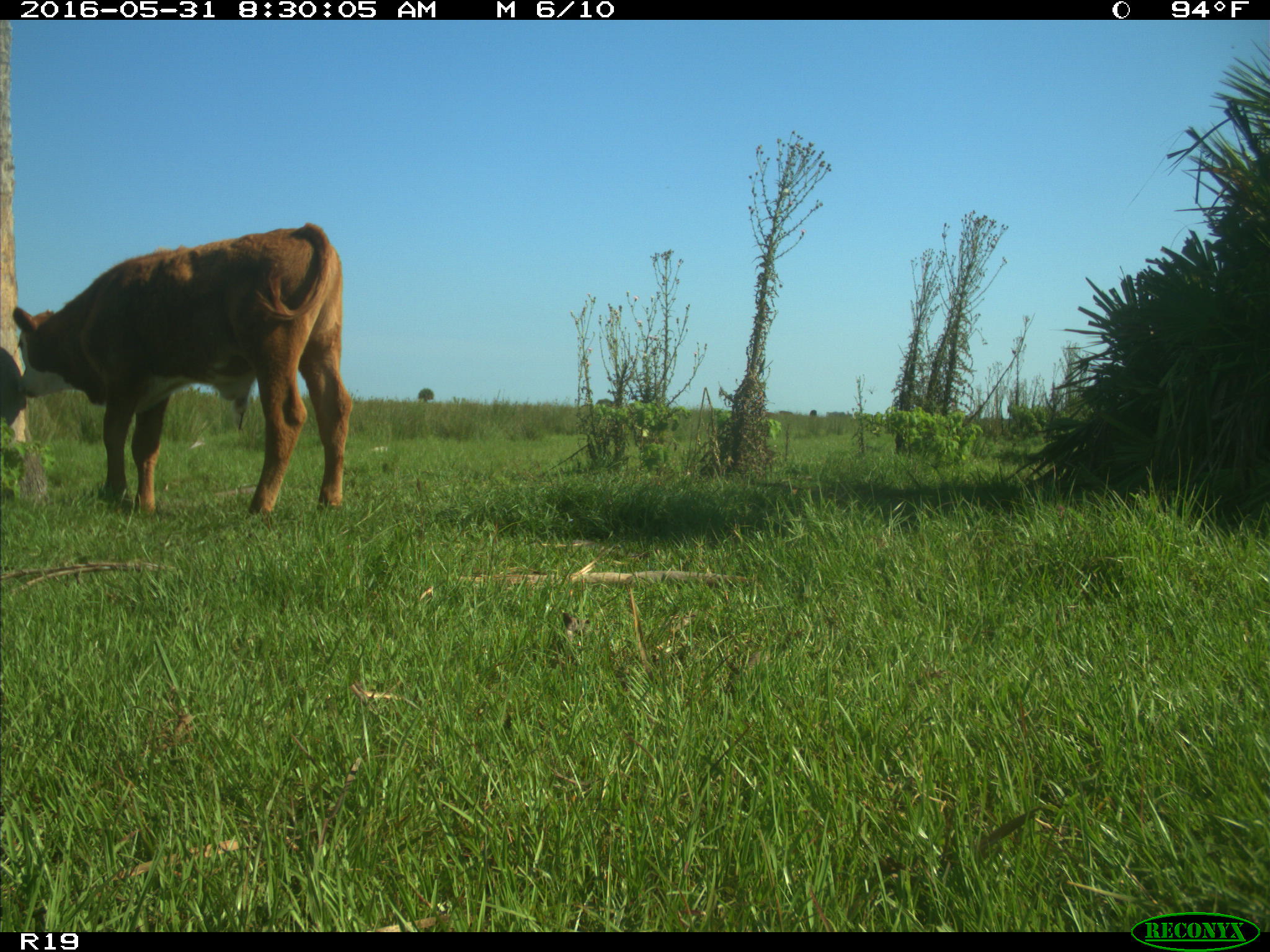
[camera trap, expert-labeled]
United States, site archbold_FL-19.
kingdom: Animalia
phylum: Chordata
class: Mammalia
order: Artiodactyla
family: Bovidae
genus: Bos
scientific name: Bos taurus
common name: domestic cow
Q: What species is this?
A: Bos taurus (domestic cow).